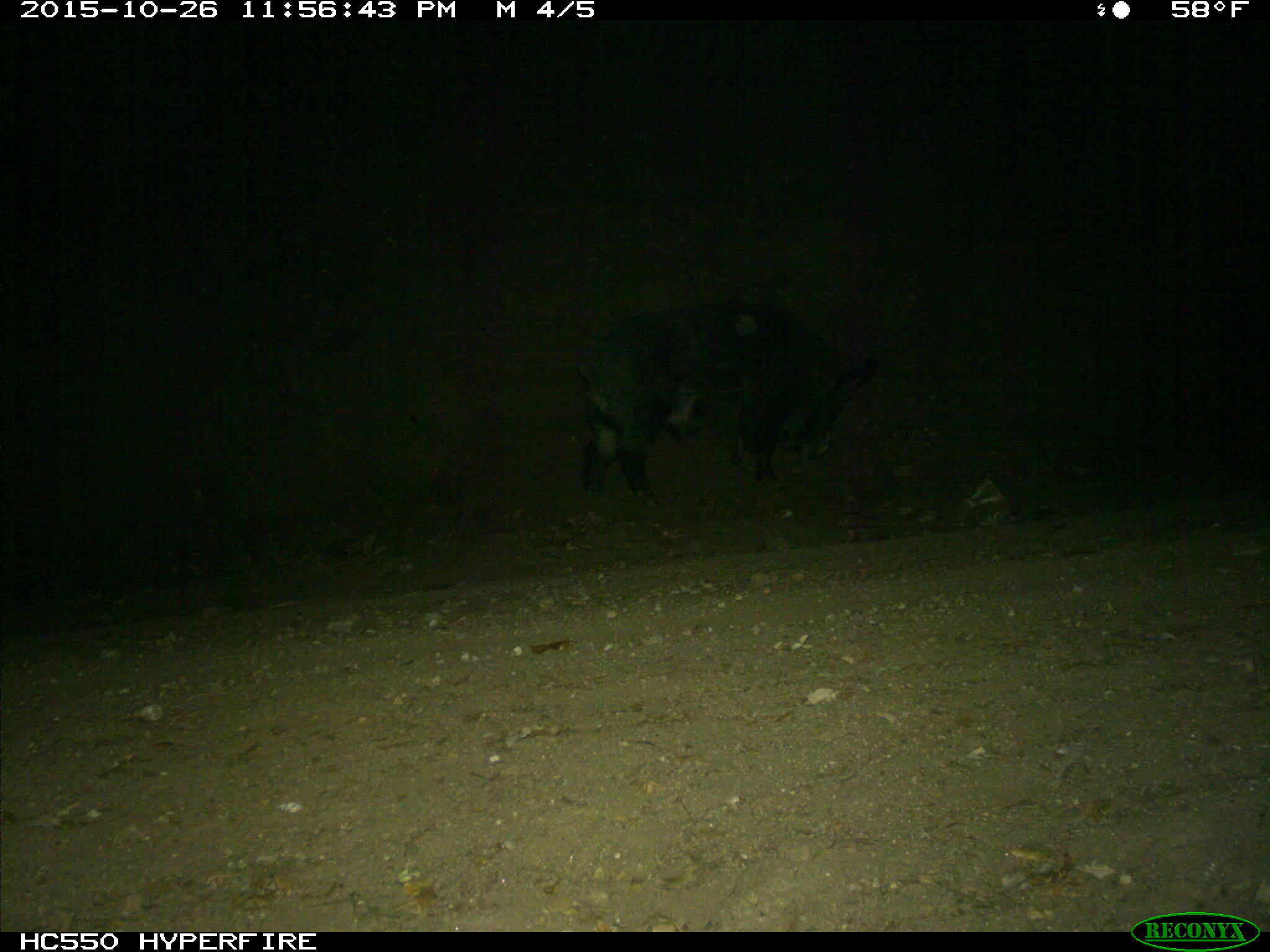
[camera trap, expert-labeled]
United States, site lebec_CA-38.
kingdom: Animalia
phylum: Chordata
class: Mammalia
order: Artiodactyla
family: Suidae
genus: Sus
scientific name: Sus scrofa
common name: wild boar